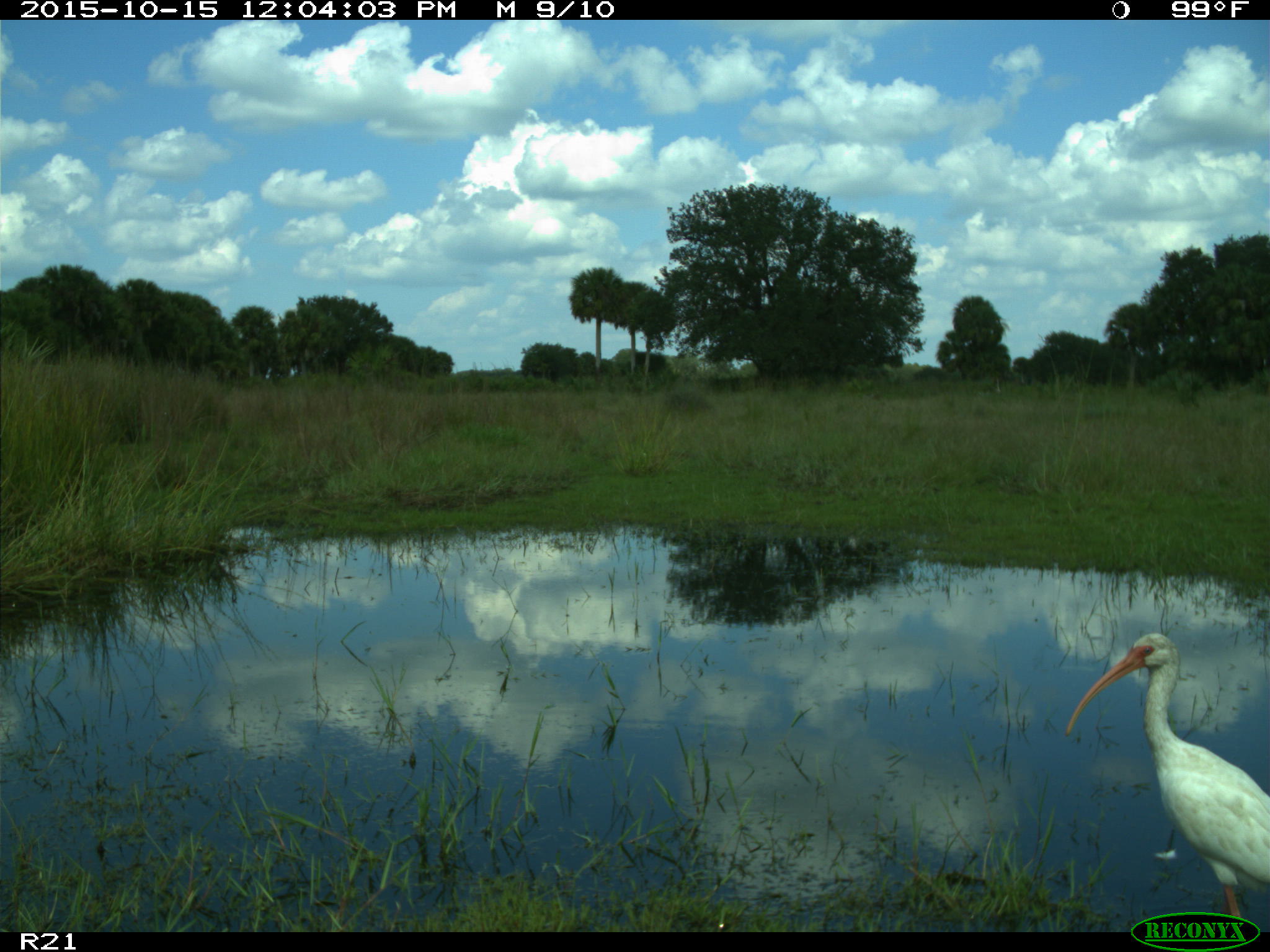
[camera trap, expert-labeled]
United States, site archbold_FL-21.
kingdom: Animalia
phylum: Chordata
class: Aves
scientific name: Aves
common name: birds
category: unidentified bird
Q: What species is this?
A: Unidentified bird (birds) (Aves).